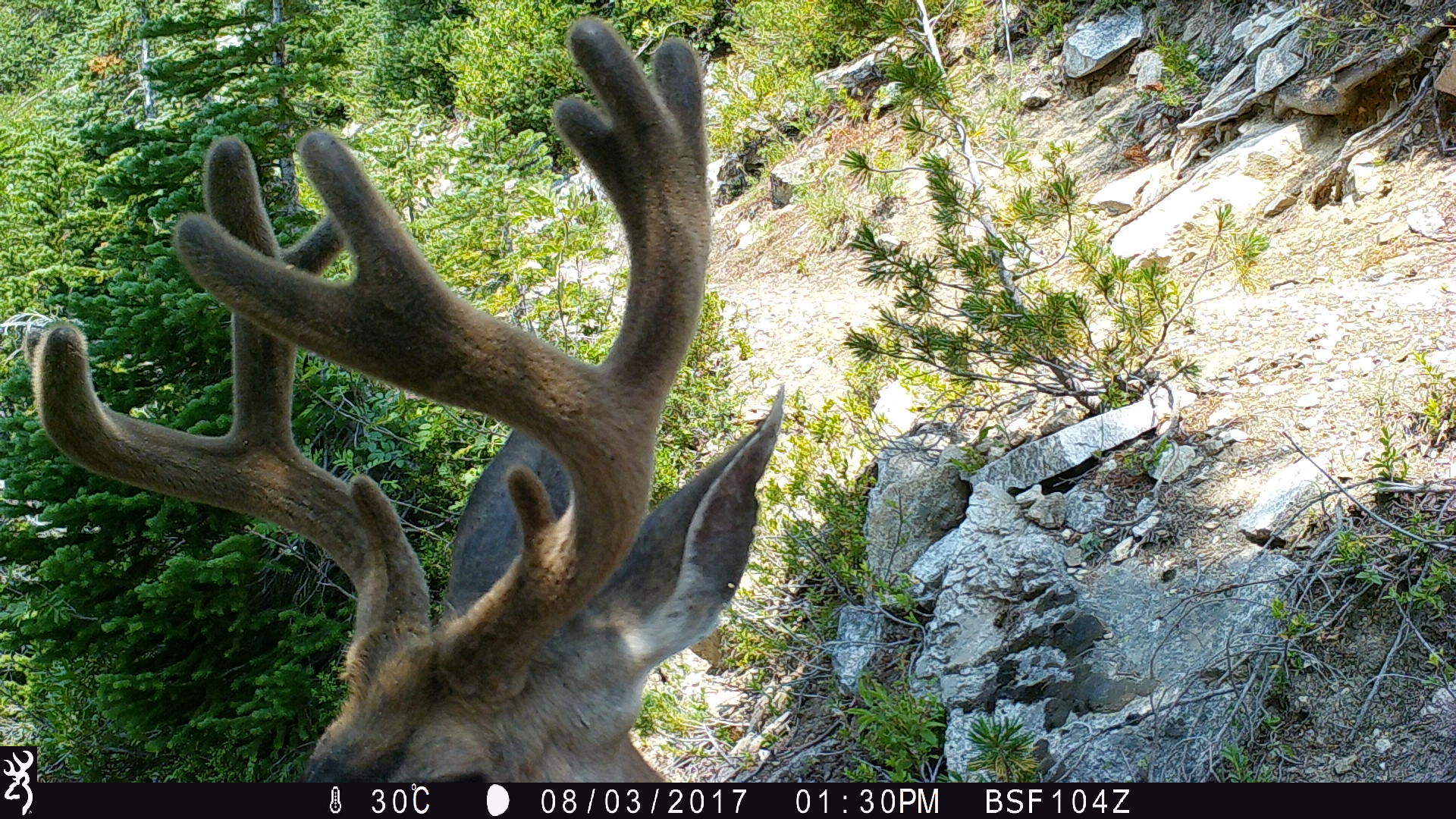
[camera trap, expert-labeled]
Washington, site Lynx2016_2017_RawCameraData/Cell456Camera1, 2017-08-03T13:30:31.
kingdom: Animalia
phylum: Chordata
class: Mammalia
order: Artiodactyla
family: Cervidae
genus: Odocoileus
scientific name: Odocoileus hemionus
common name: mule deer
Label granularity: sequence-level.